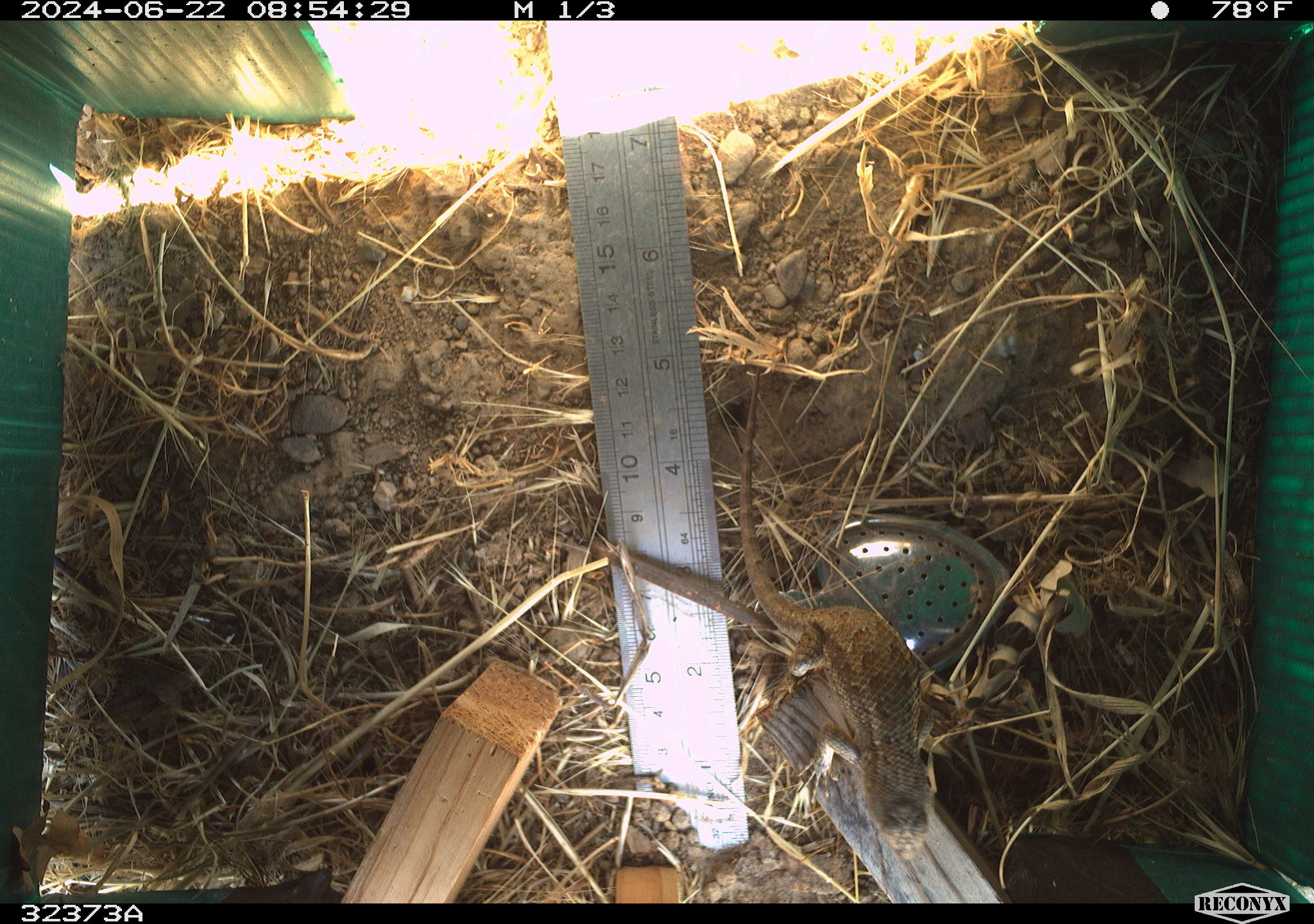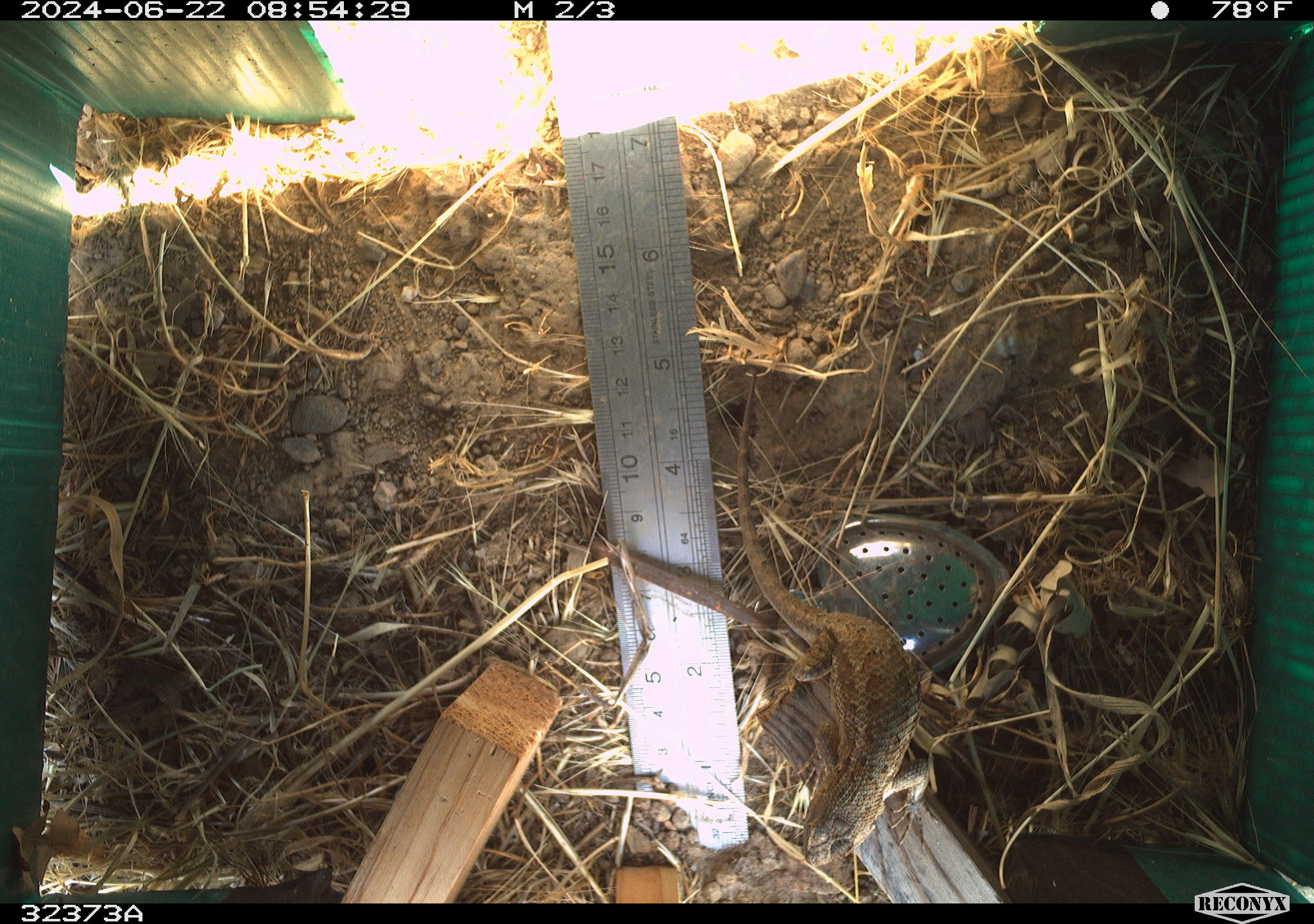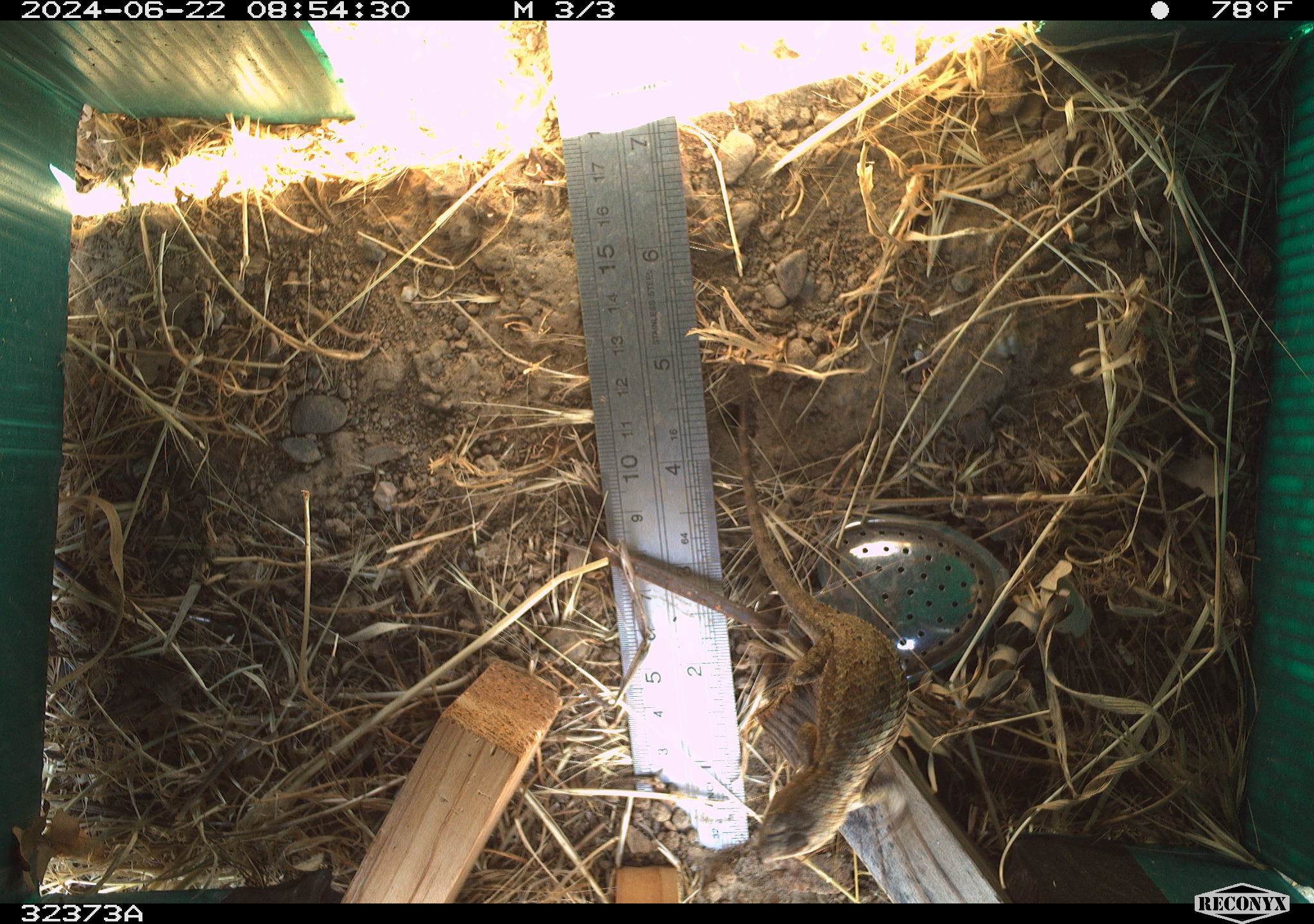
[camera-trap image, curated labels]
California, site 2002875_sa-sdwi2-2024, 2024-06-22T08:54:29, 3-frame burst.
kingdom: Animalia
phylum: Chordata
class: Reptilia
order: Squamata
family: Phrynosomatidae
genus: Sceloporus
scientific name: Sceloporus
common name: spiny lizards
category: sceloporus species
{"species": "sceloporus species (spiny lizards) (Sceloporus)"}